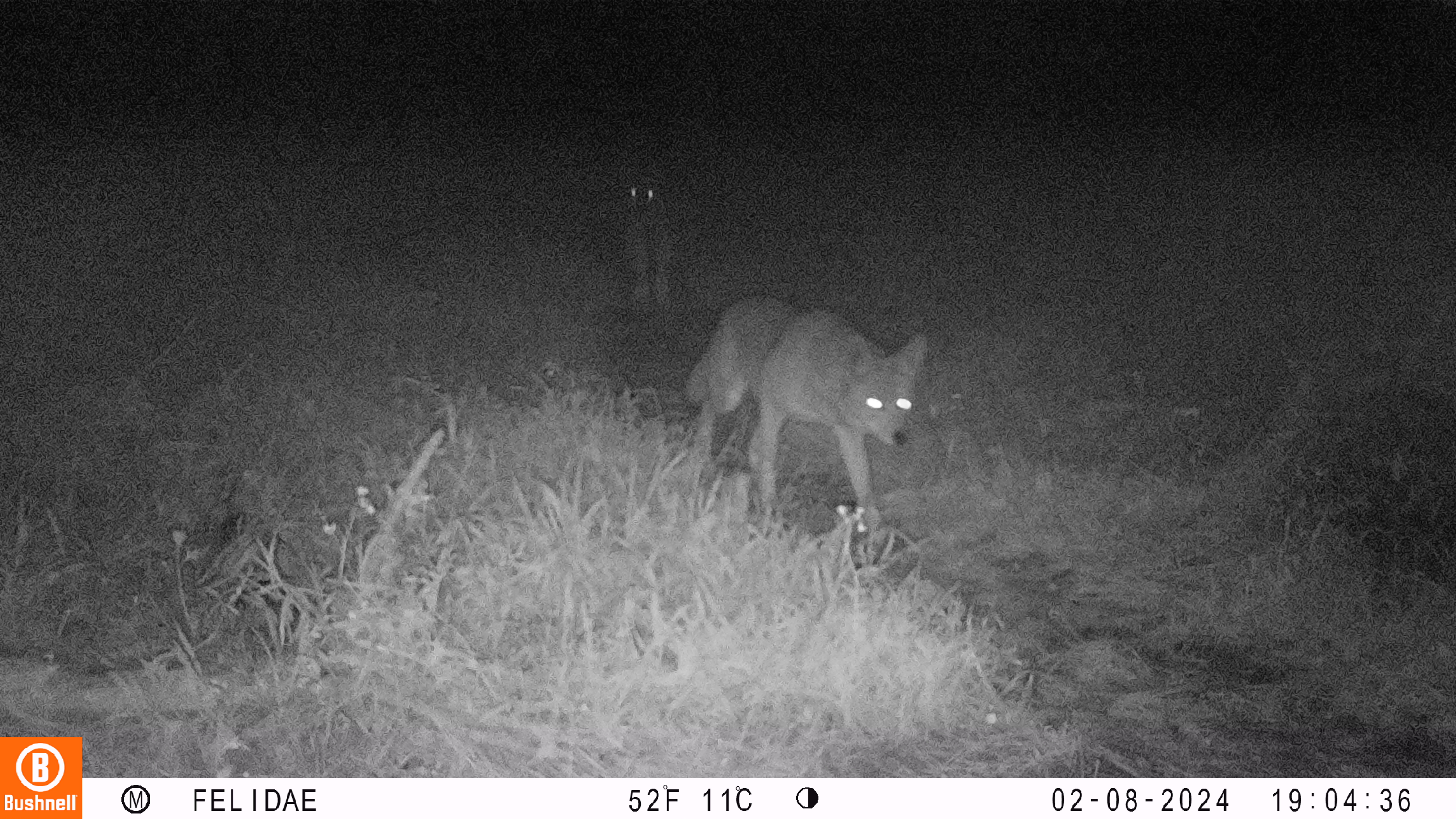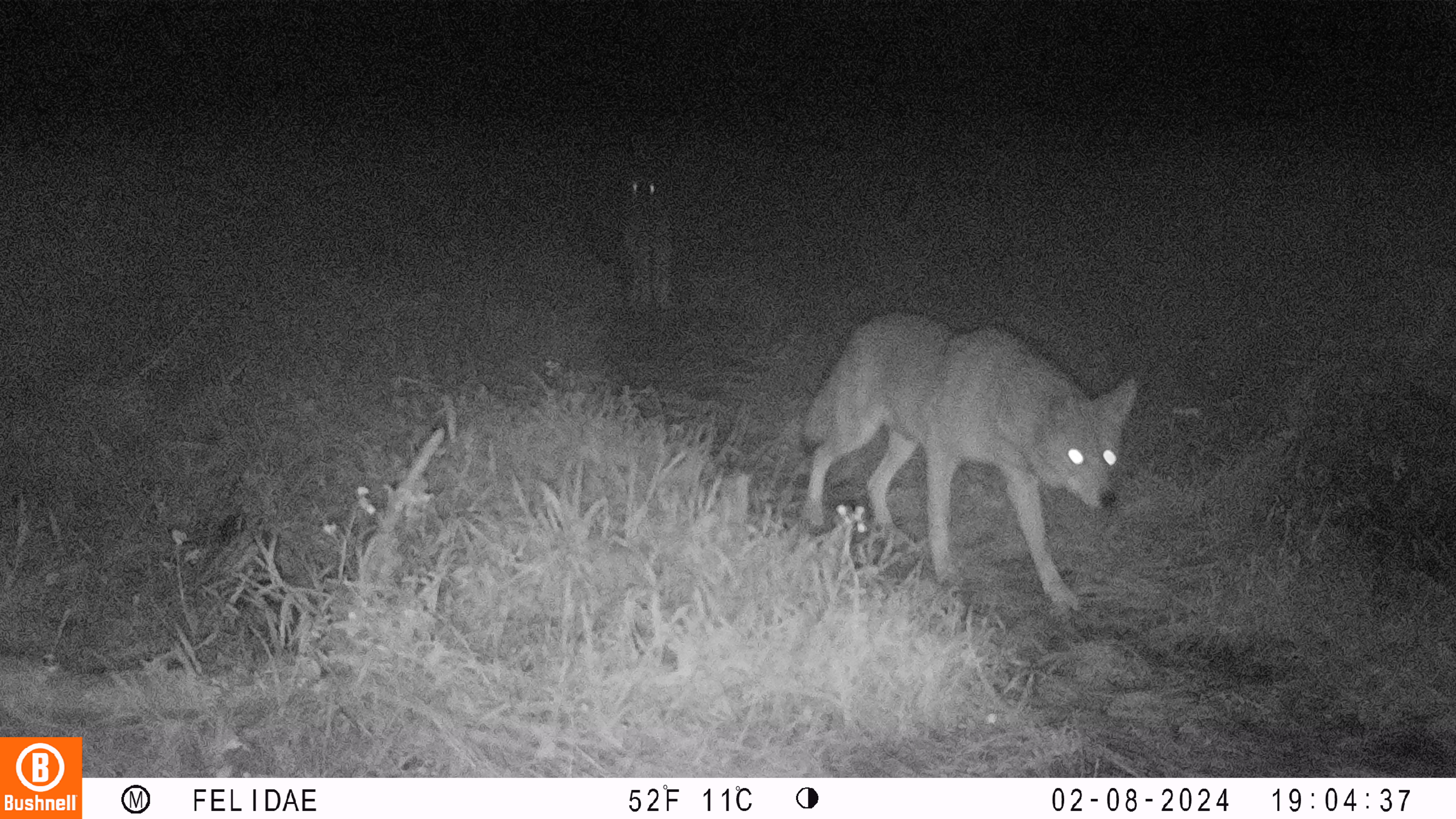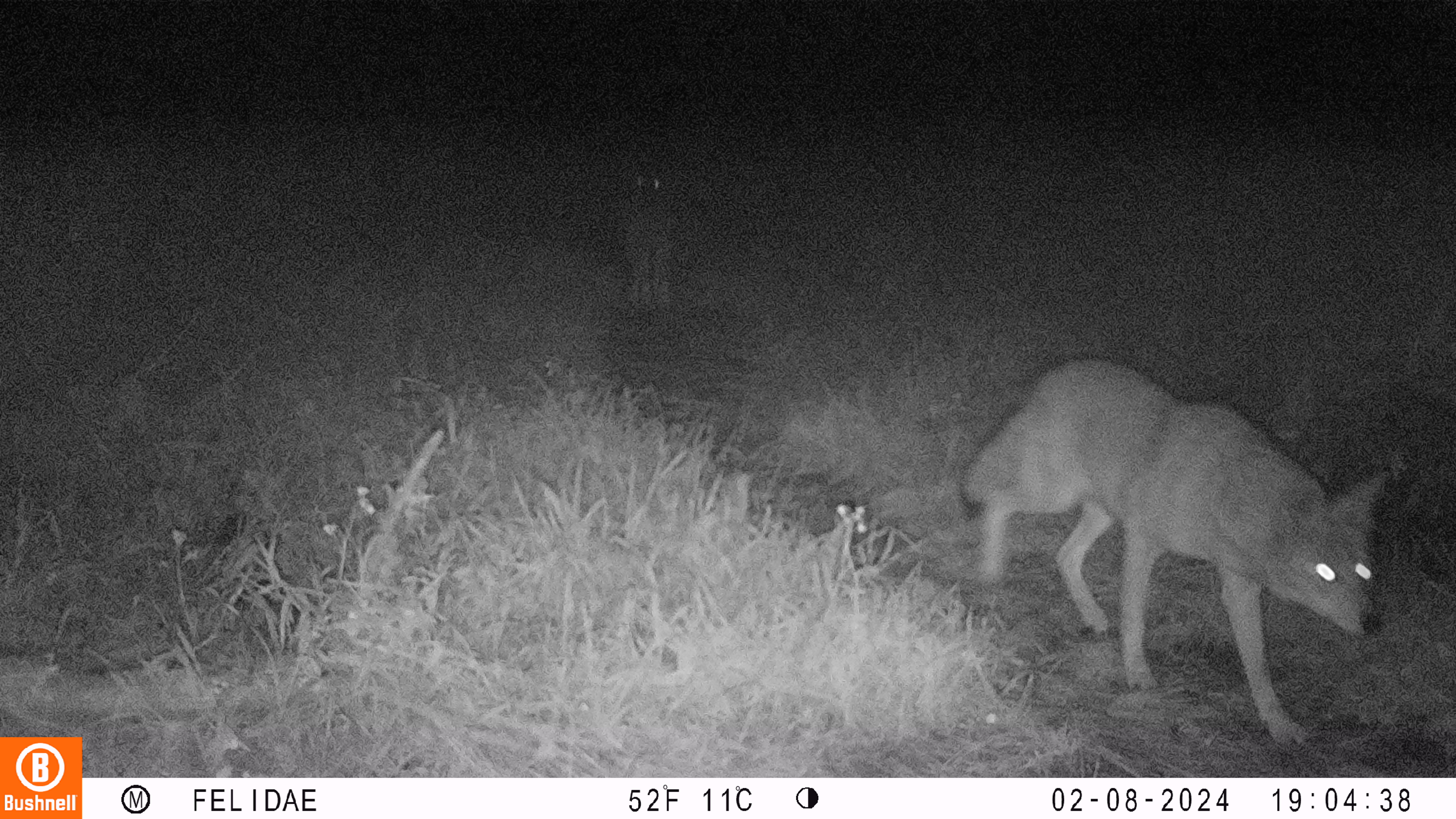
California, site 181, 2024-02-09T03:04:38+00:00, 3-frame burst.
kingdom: Animalia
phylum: Chordata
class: Mammalia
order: Carnivora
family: Canidae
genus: Canis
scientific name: Canis latrans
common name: coyote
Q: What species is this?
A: Coyote (Canis latrans).